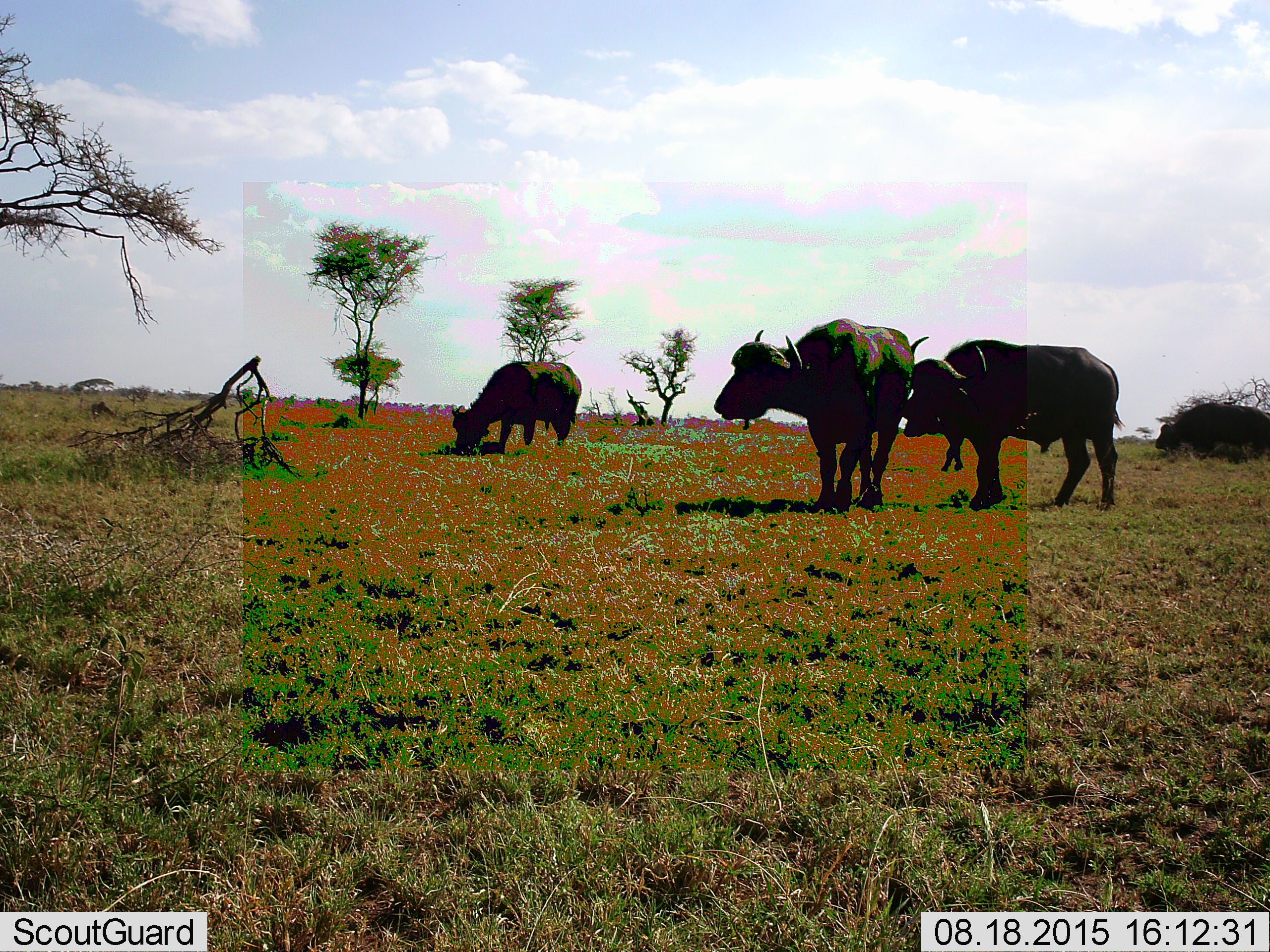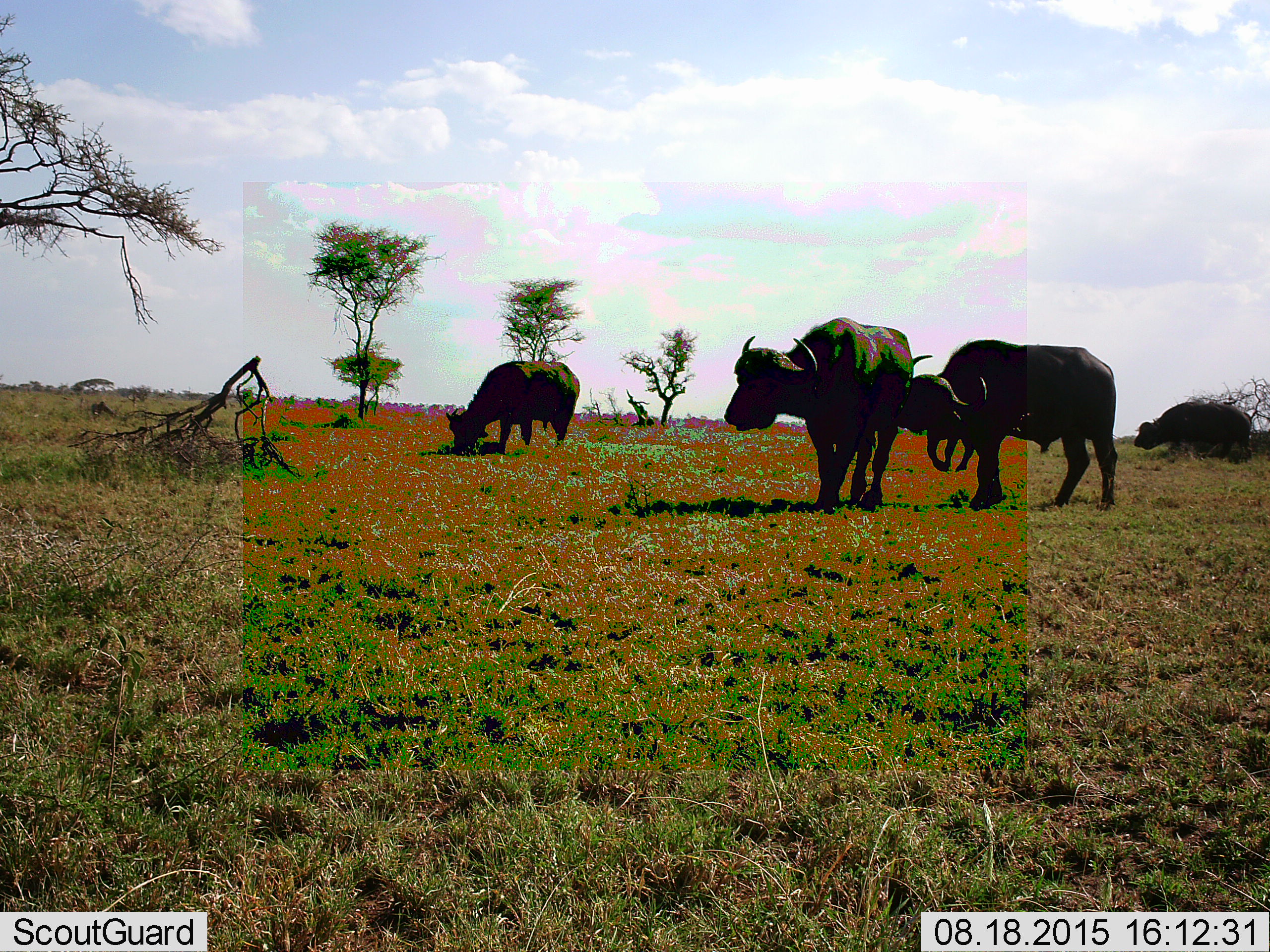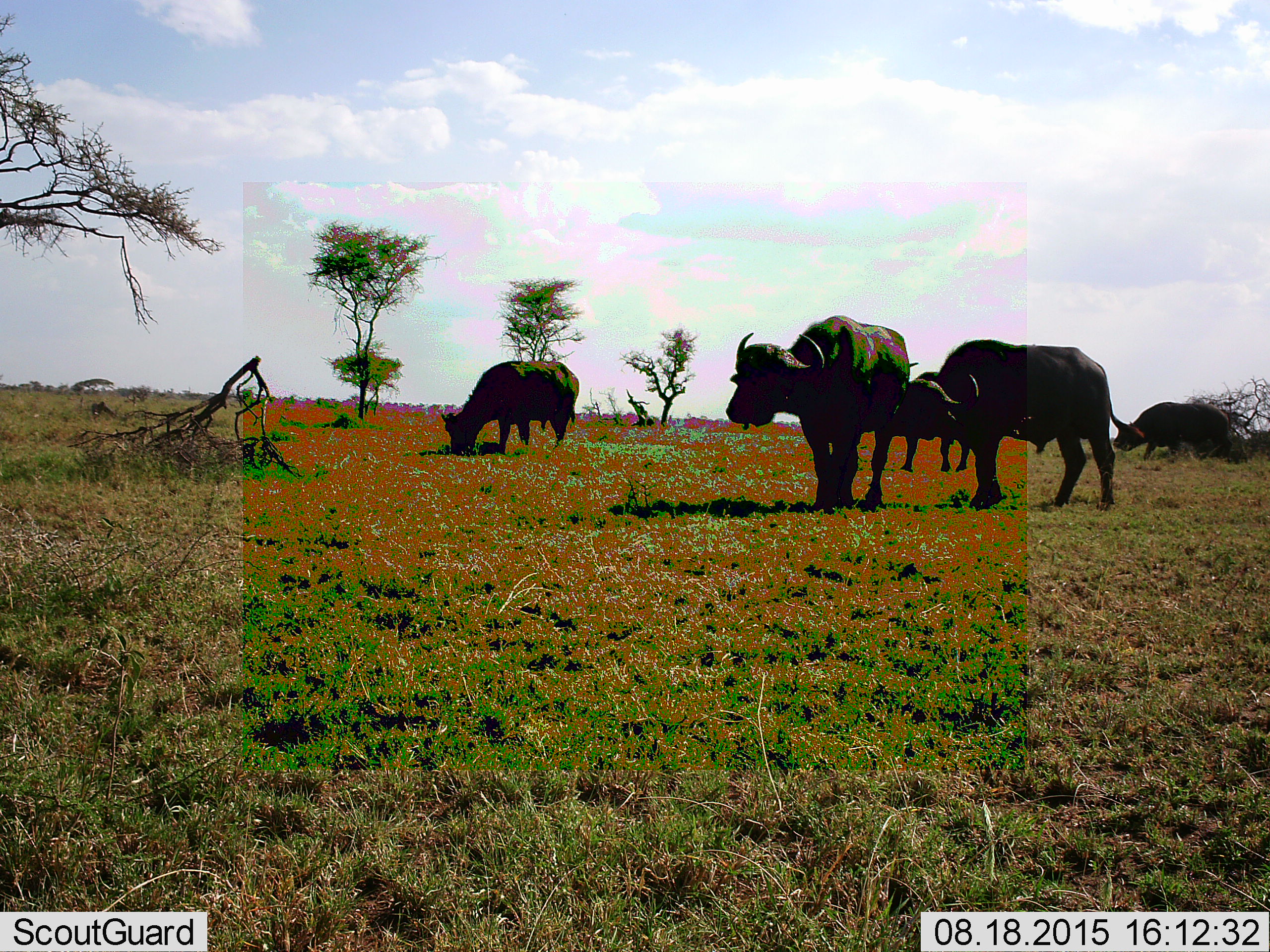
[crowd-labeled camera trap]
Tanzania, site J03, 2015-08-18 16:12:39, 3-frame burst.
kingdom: Animalia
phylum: Chordata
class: Mammalia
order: Artiodactyla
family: Bovidae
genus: Syncerus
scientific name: Syncerus caffer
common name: cape buffalo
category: buffalo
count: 5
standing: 43%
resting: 14%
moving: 71%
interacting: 29%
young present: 0%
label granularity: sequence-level